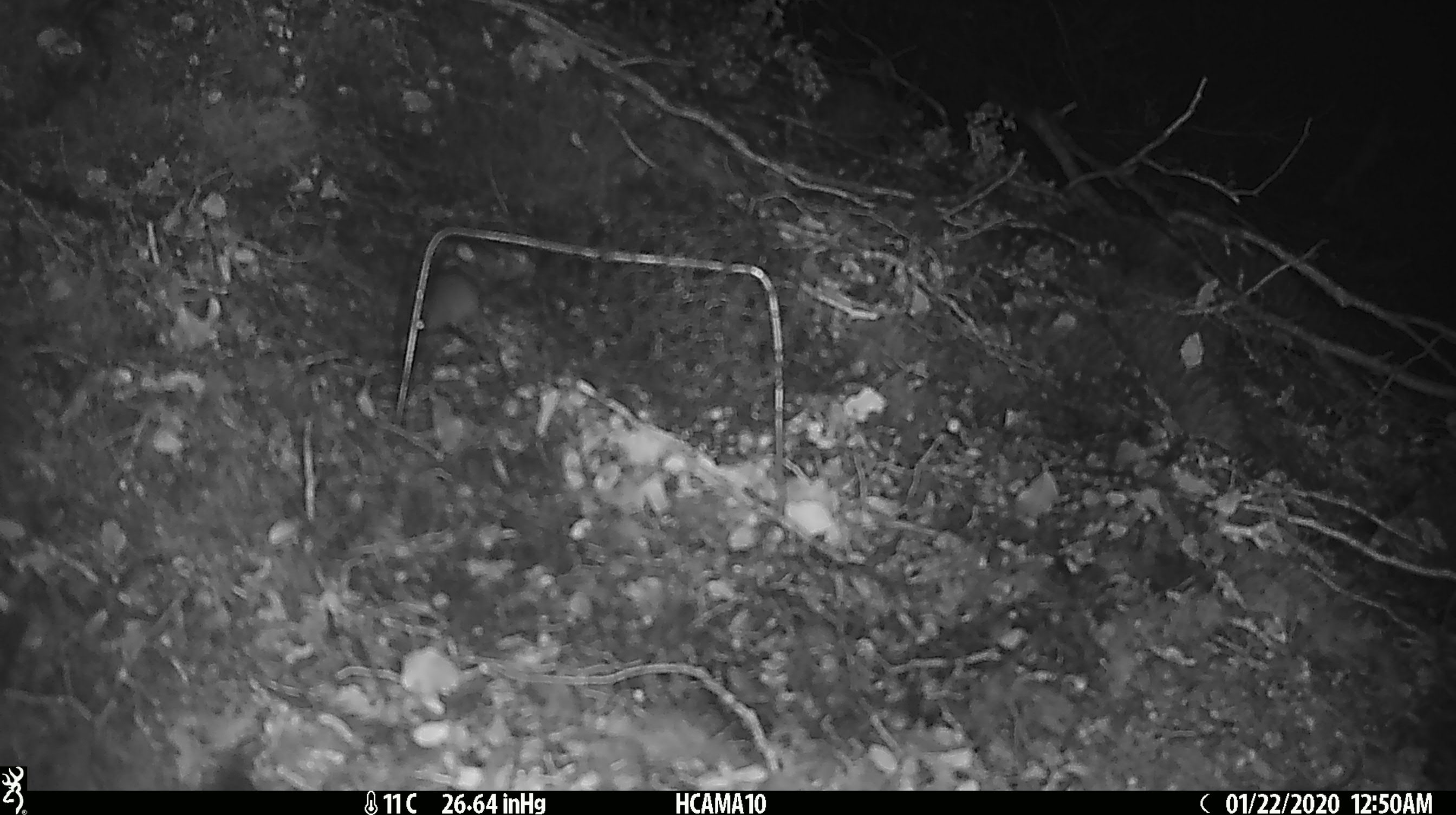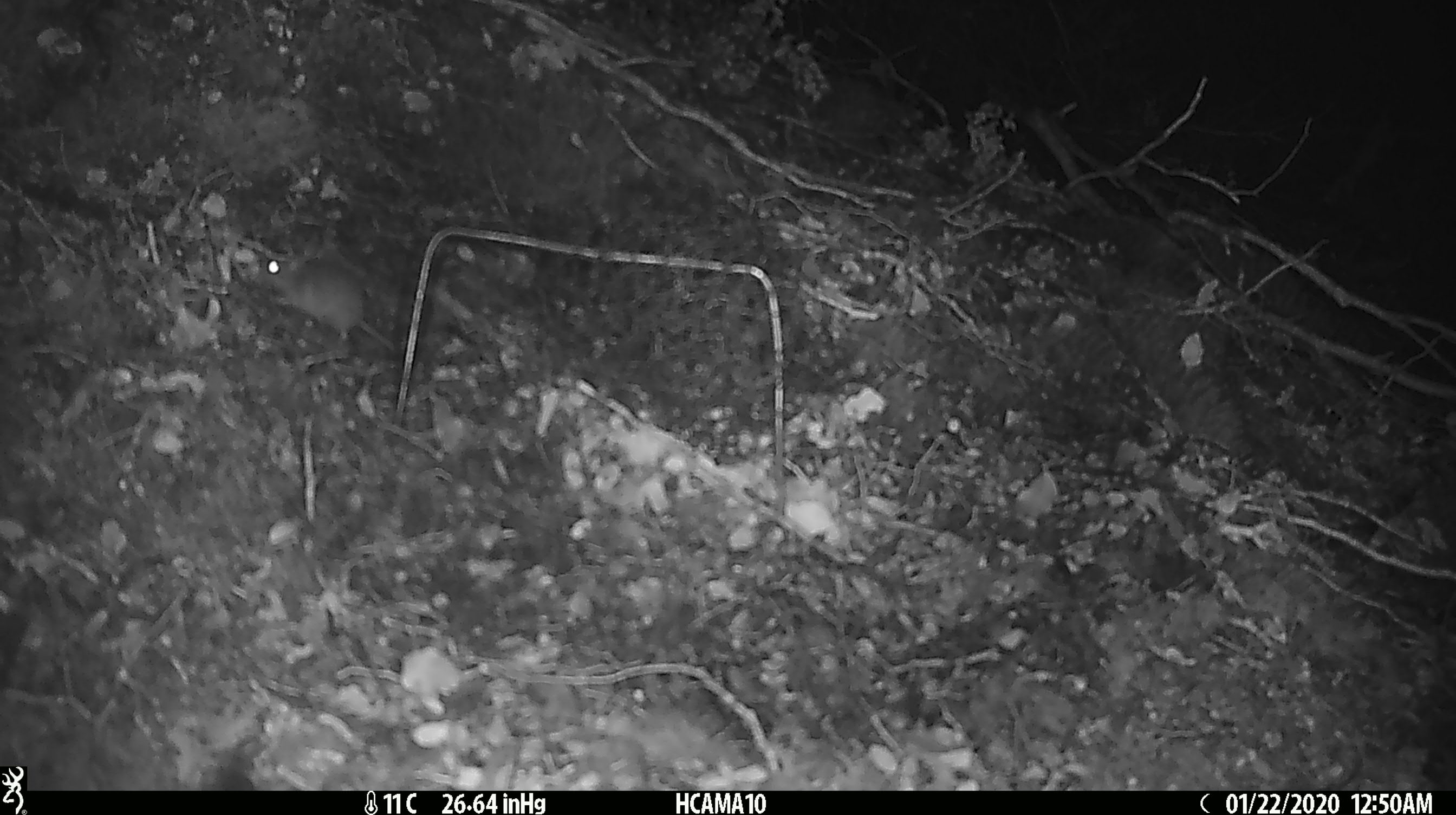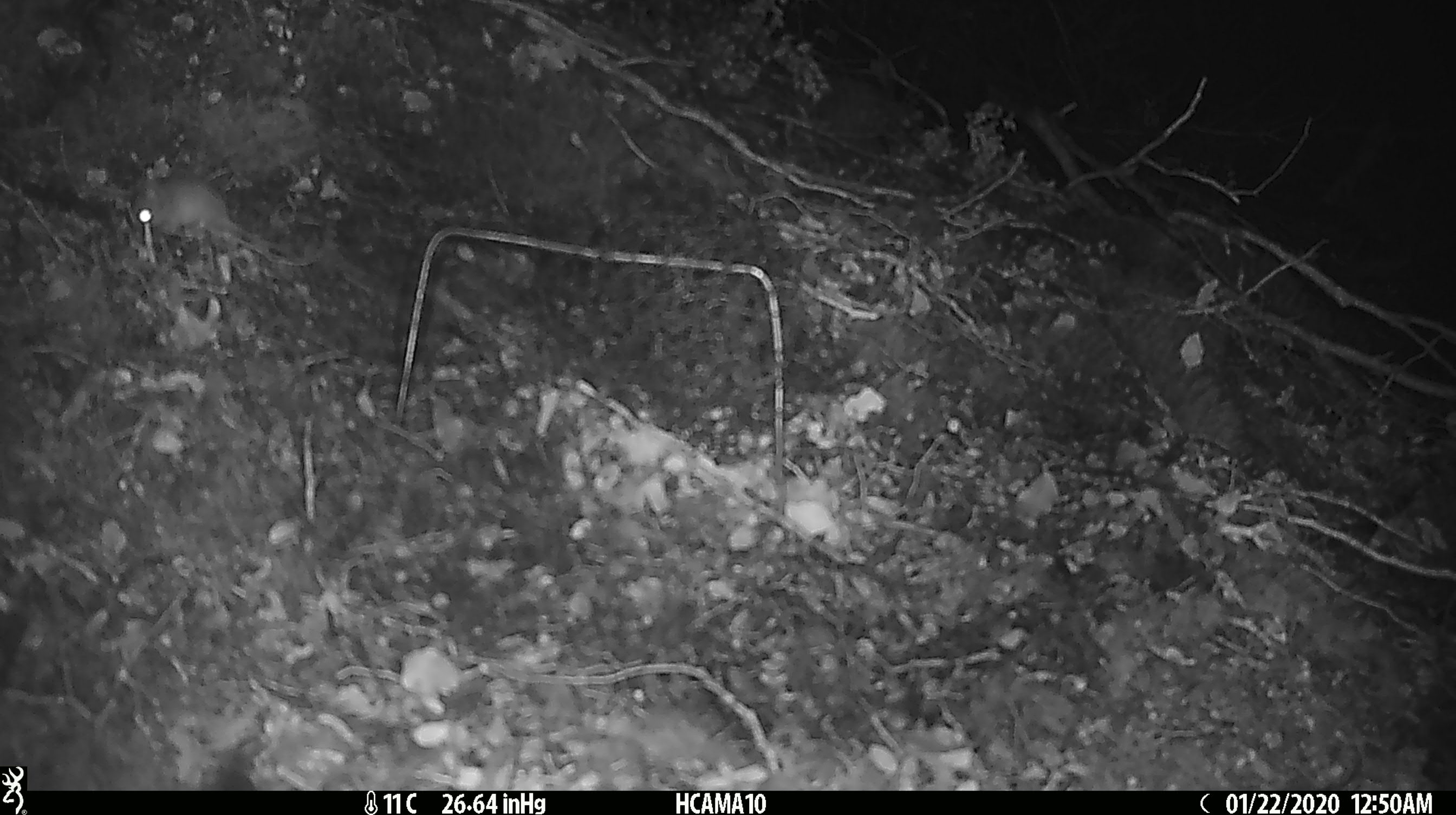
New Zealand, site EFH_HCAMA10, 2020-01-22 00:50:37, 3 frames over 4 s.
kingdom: Animalia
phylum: Chordata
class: Mammalia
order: Rodentia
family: Muridae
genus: Mus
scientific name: Mus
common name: mouse